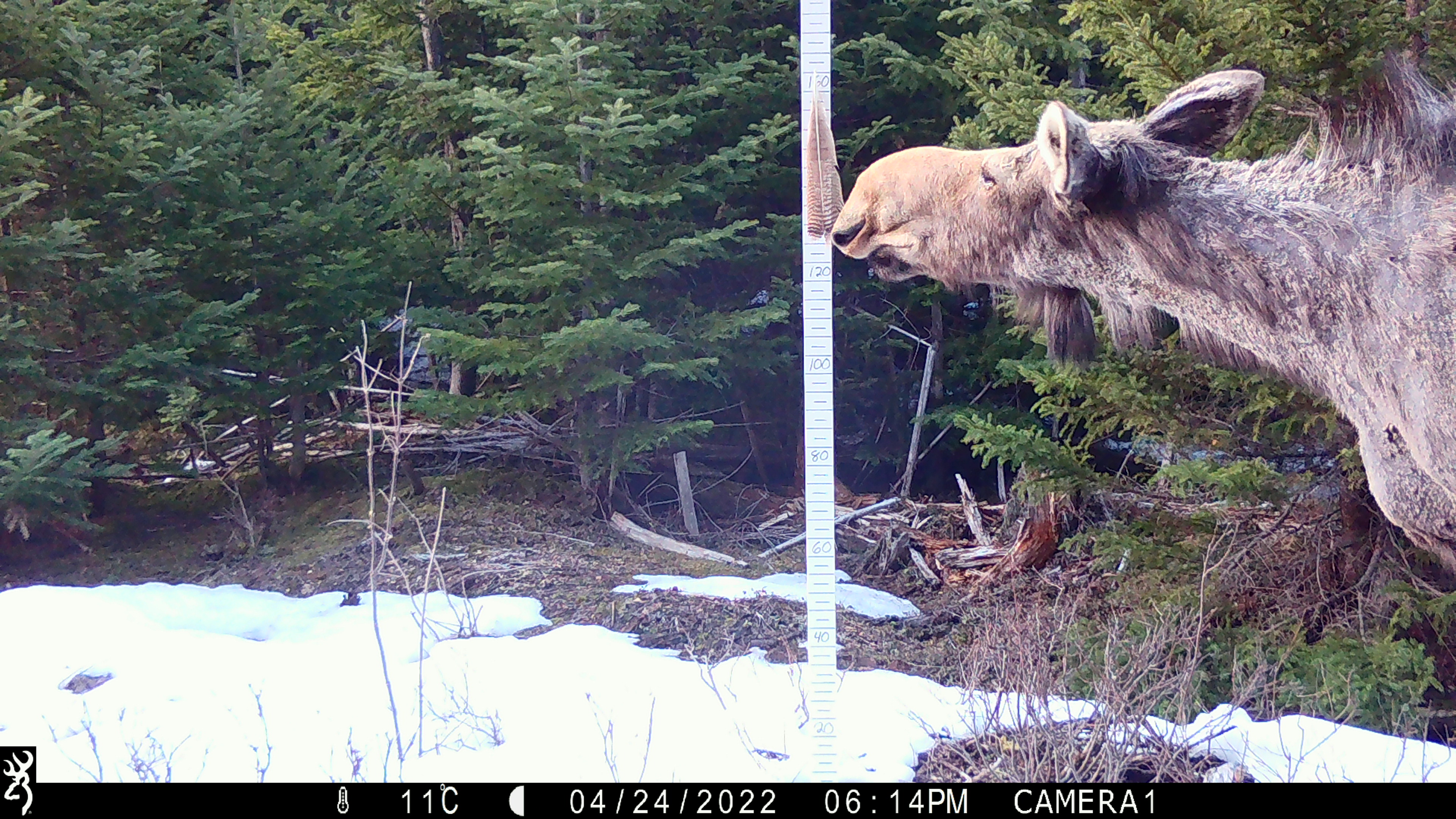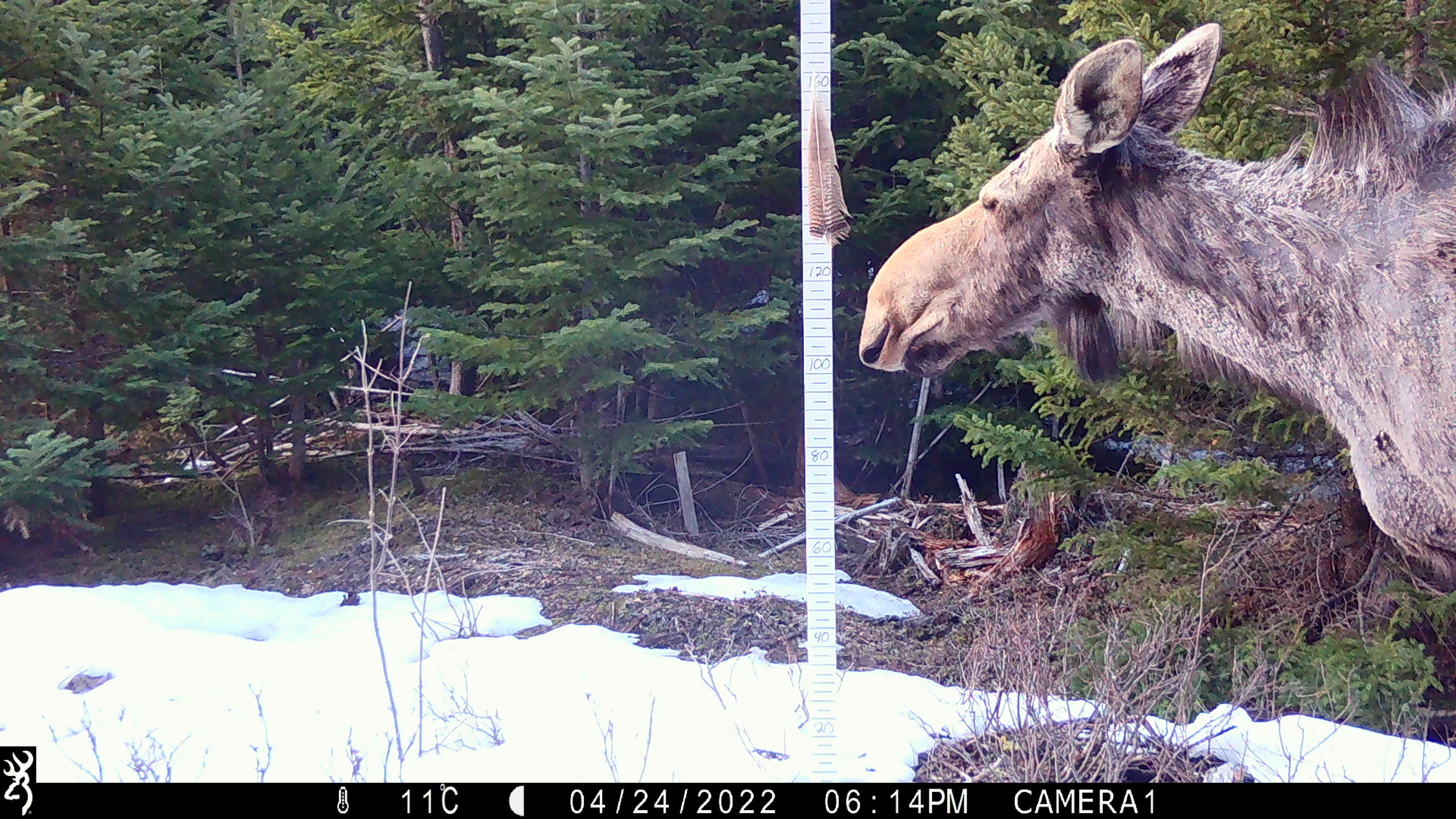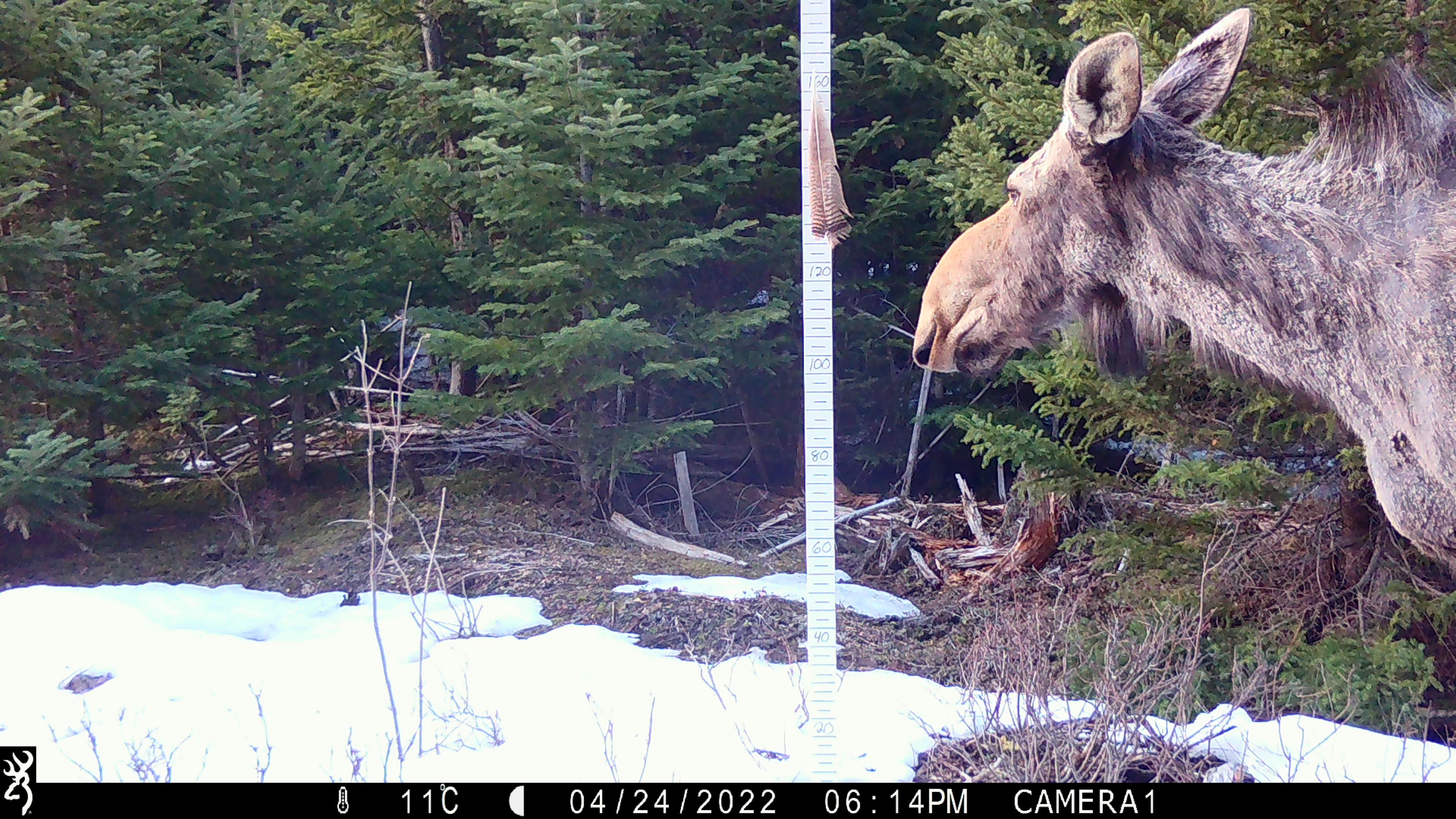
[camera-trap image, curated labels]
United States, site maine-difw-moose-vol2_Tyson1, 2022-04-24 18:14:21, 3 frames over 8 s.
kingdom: Animalia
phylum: Chordata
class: Mammalia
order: Artiodactyla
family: Cervidae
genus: Alces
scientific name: Alces alces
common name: moose